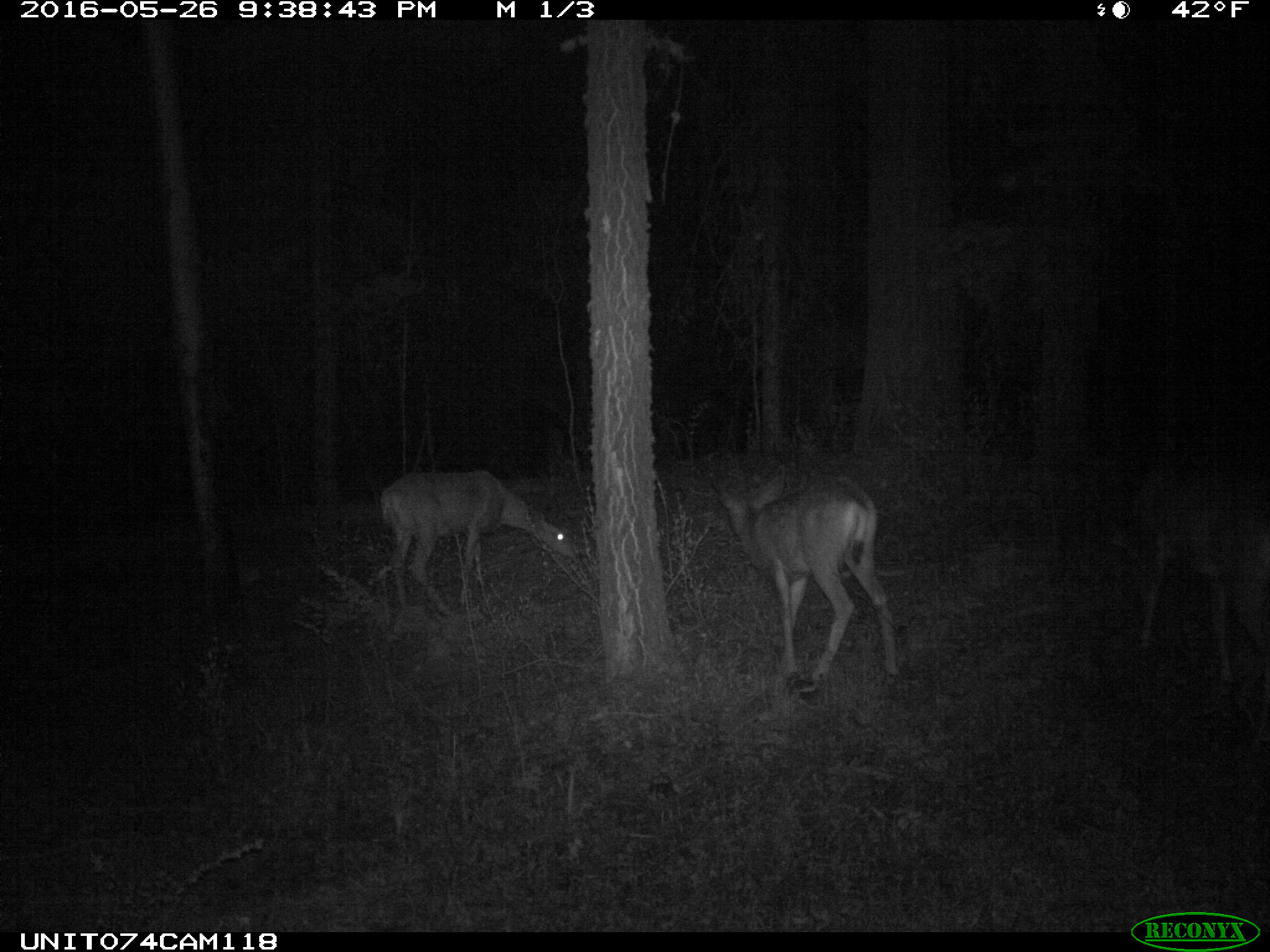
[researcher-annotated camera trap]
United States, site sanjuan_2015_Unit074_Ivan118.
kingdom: Animalia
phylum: Chordata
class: Mammalia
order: Artiodactyla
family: Cervidae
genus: Odocoileus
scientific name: Odocoileus hemionus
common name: mule deer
Odocoileus hemionus (mule deer).